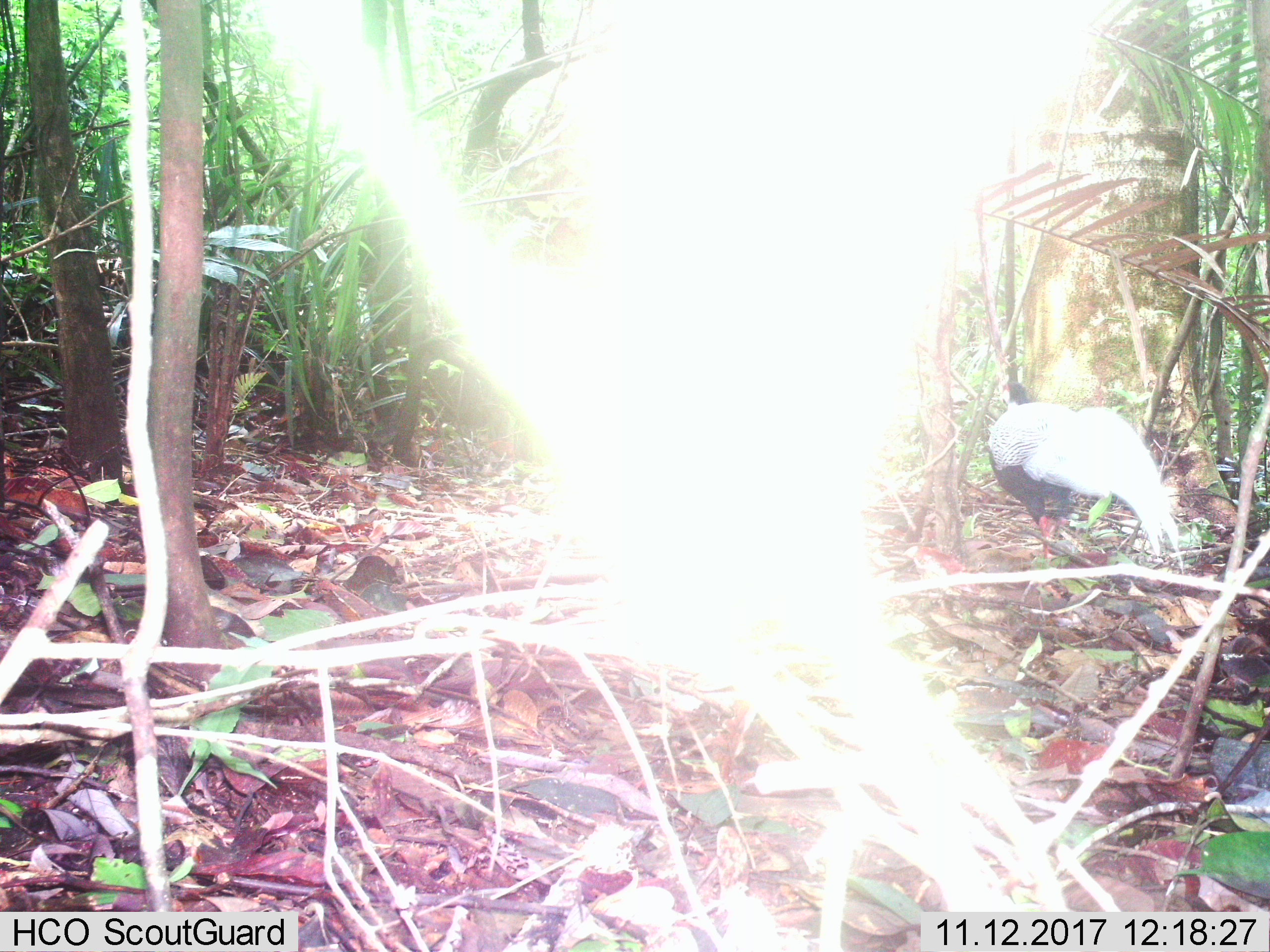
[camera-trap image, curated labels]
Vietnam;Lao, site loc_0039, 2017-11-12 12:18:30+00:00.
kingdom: Animalia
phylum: Chordata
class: Aves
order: Galliformes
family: Phasianidae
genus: Lophura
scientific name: Lophura nycthemera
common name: silver pheasant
Silver pheasant (Lophura nycthemera). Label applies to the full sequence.